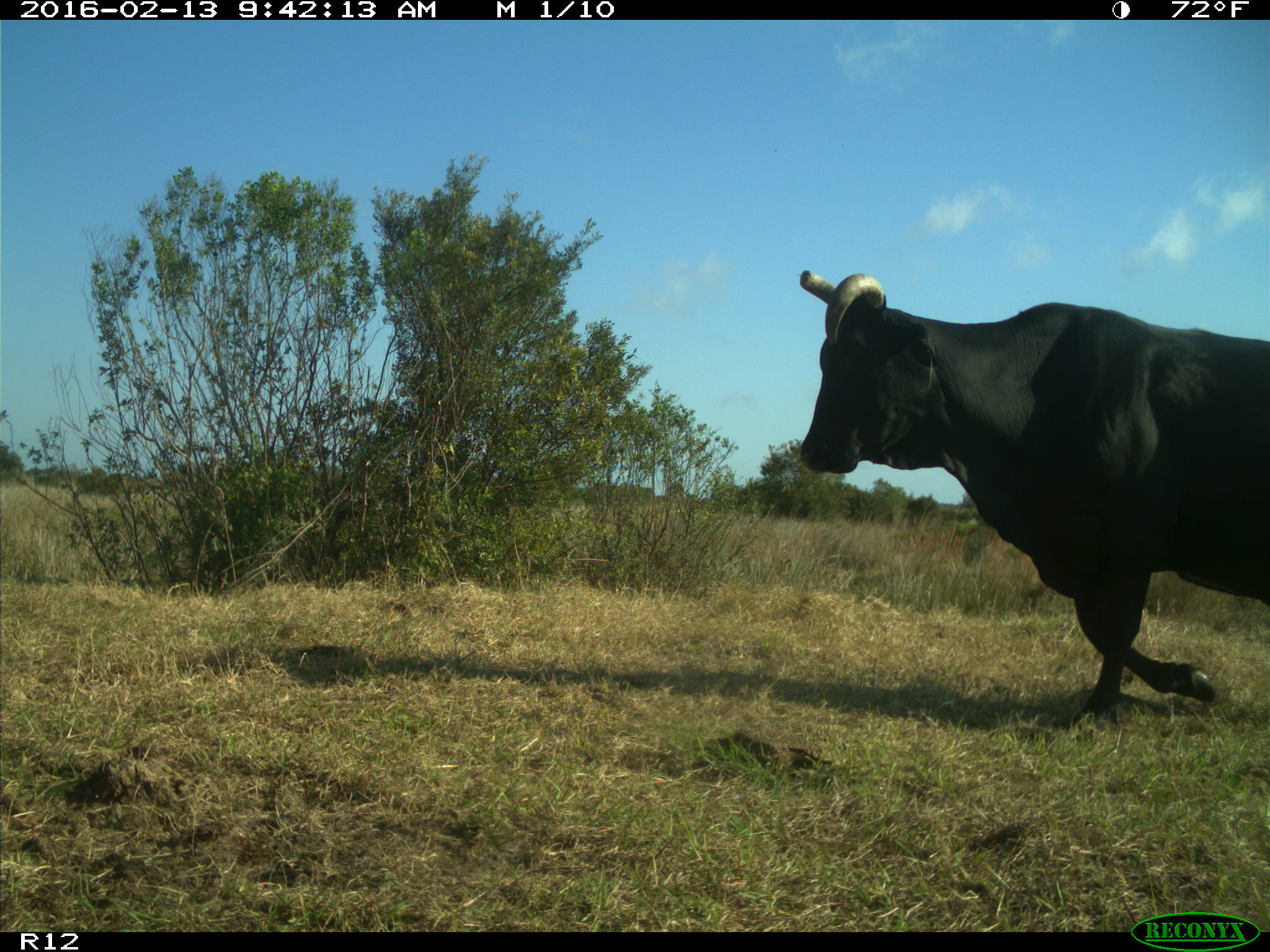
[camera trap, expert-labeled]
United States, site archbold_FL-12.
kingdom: Animalia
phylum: Chordata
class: Mammalia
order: Artiodactyla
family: Bovidae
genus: Bos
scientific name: Bos taurus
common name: domestic cow